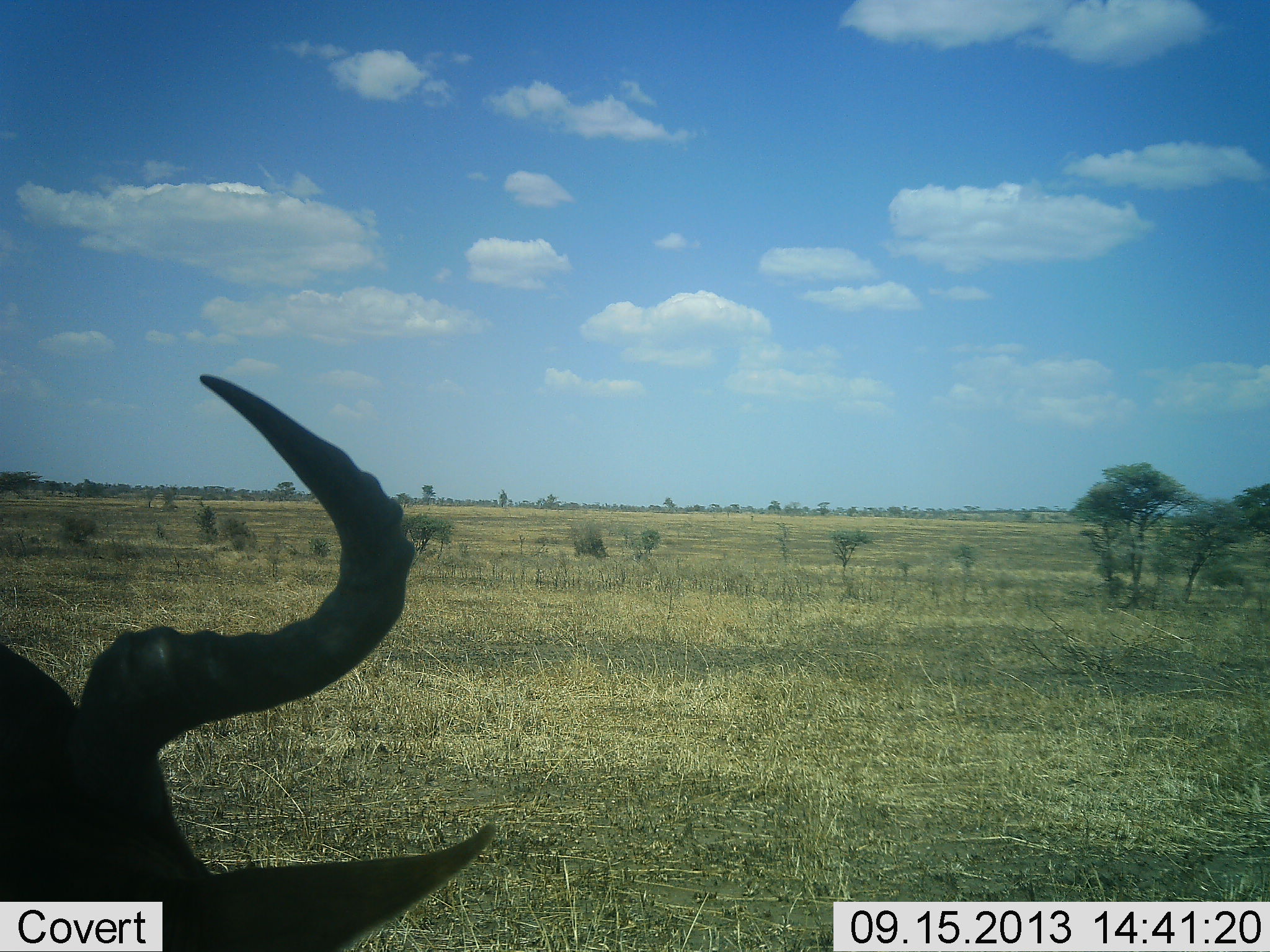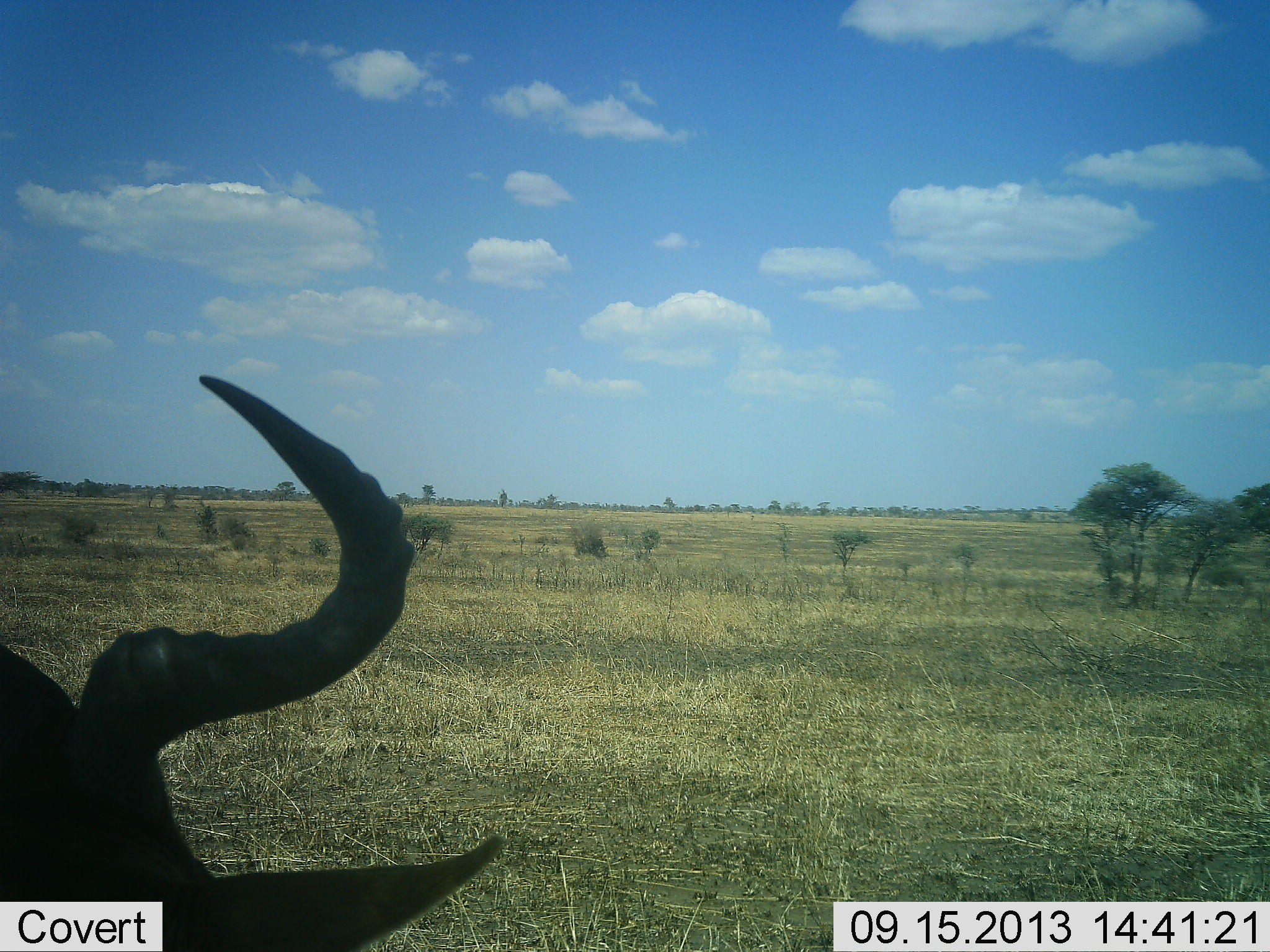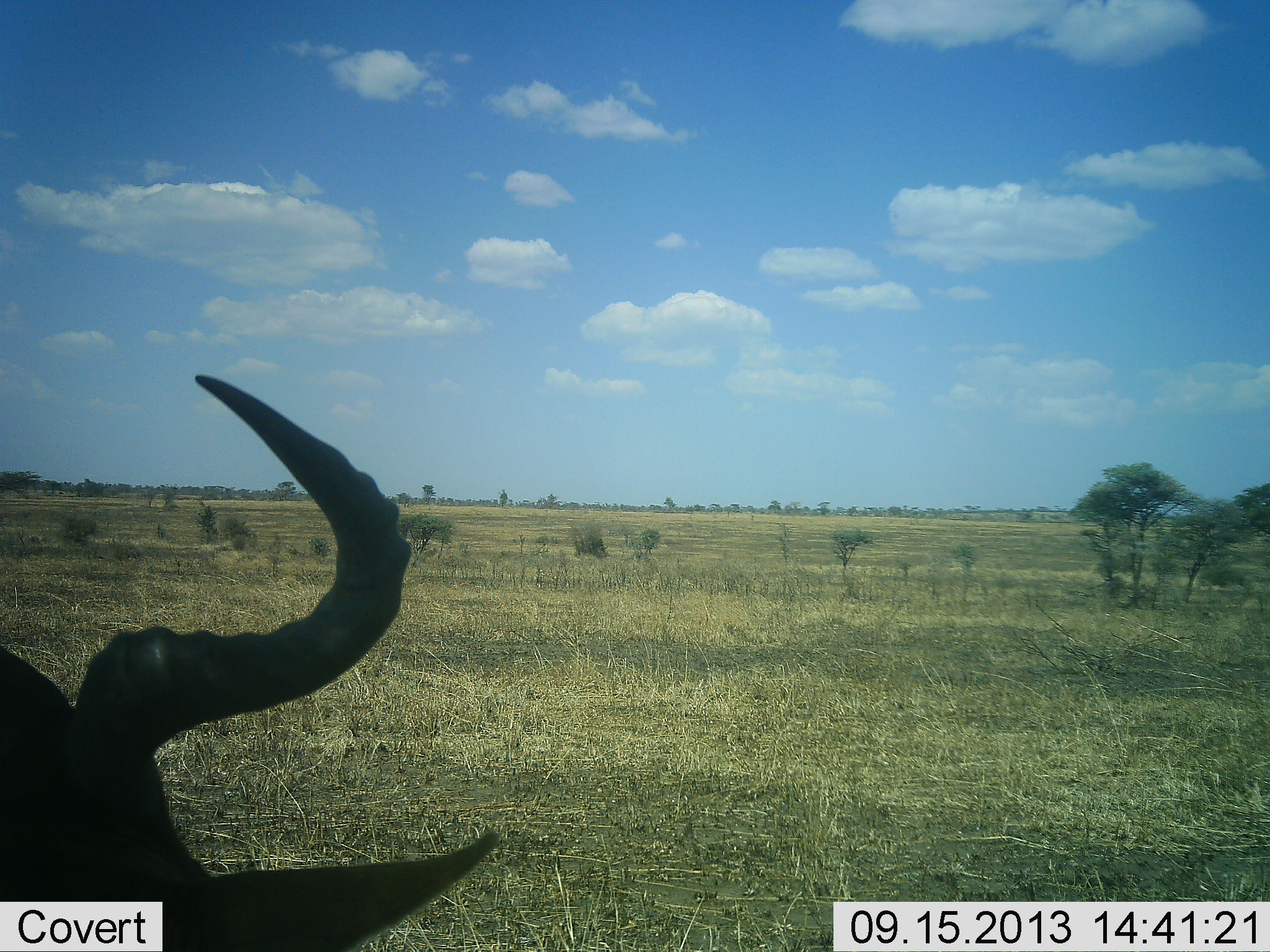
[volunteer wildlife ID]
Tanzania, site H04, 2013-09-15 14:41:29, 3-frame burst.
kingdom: Animalia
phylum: Chordata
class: Mammalia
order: Artiodactyla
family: Bovidae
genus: Alcelaphus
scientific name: Alcelaphus buselaphus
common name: hartebeest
Hartebeest (Alcelaphus buselaphus), count 1. Behavior (volunteer vote fractions): standing 72%, resting 28%, moving 0%, interacting 0%. Young present (vote fraction): 0%. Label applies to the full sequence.